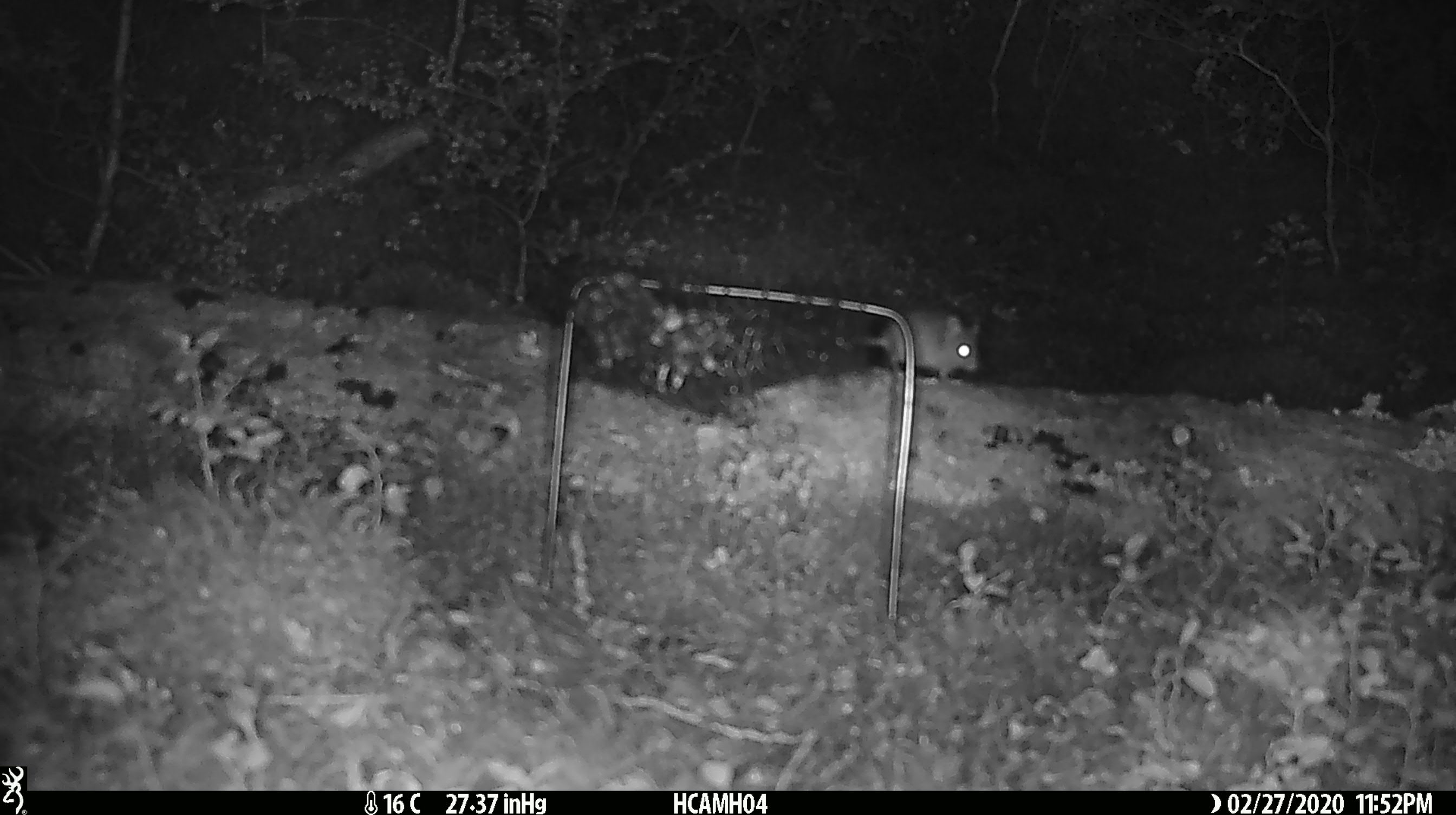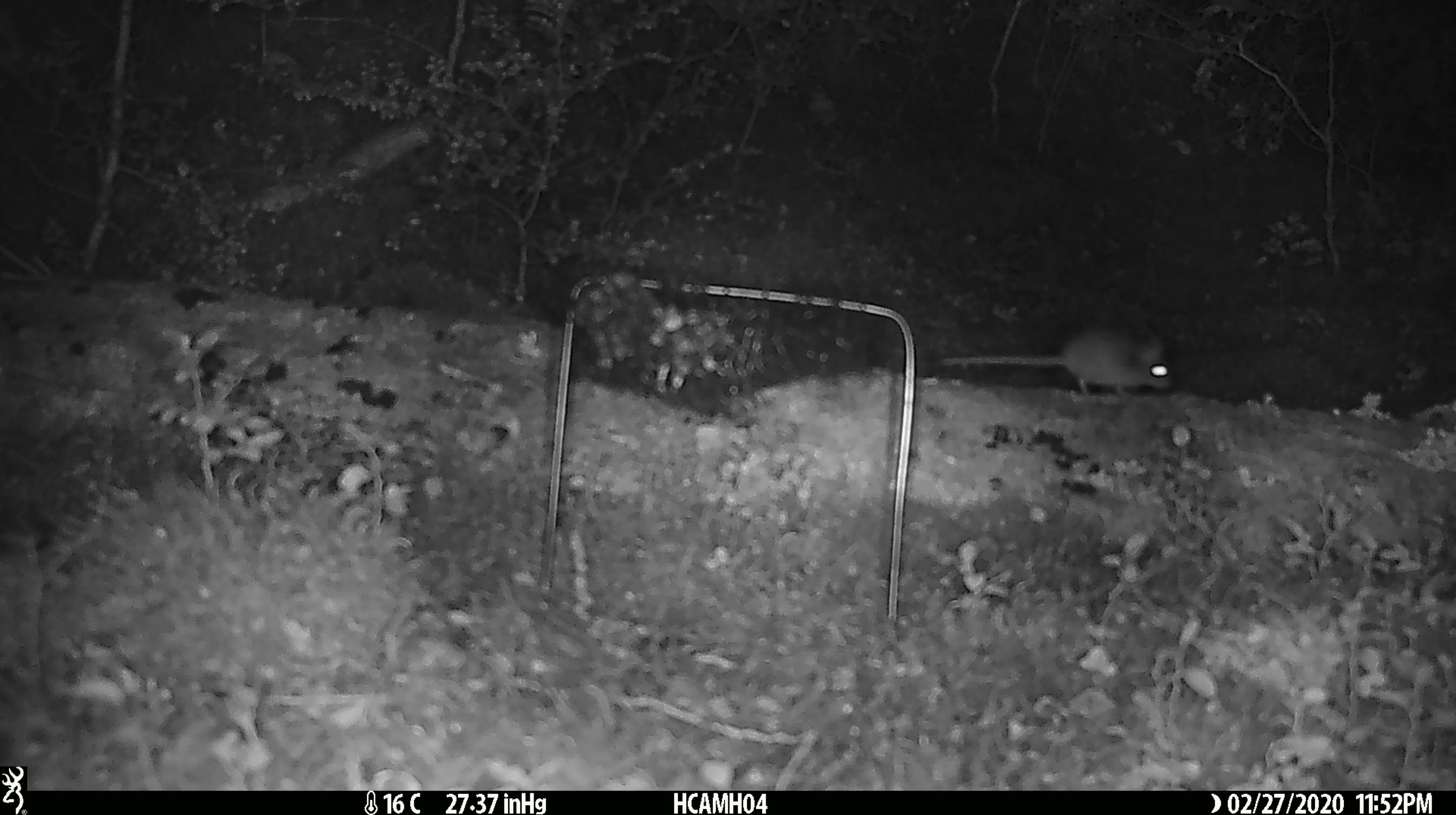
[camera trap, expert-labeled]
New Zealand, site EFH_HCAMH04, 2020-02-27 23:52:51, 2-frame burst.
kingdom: Animalia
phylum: Chordata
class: Mammalia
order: Rodentia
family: Muridae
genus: Mus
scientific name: Mus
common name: mouse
Mouse (Mus).